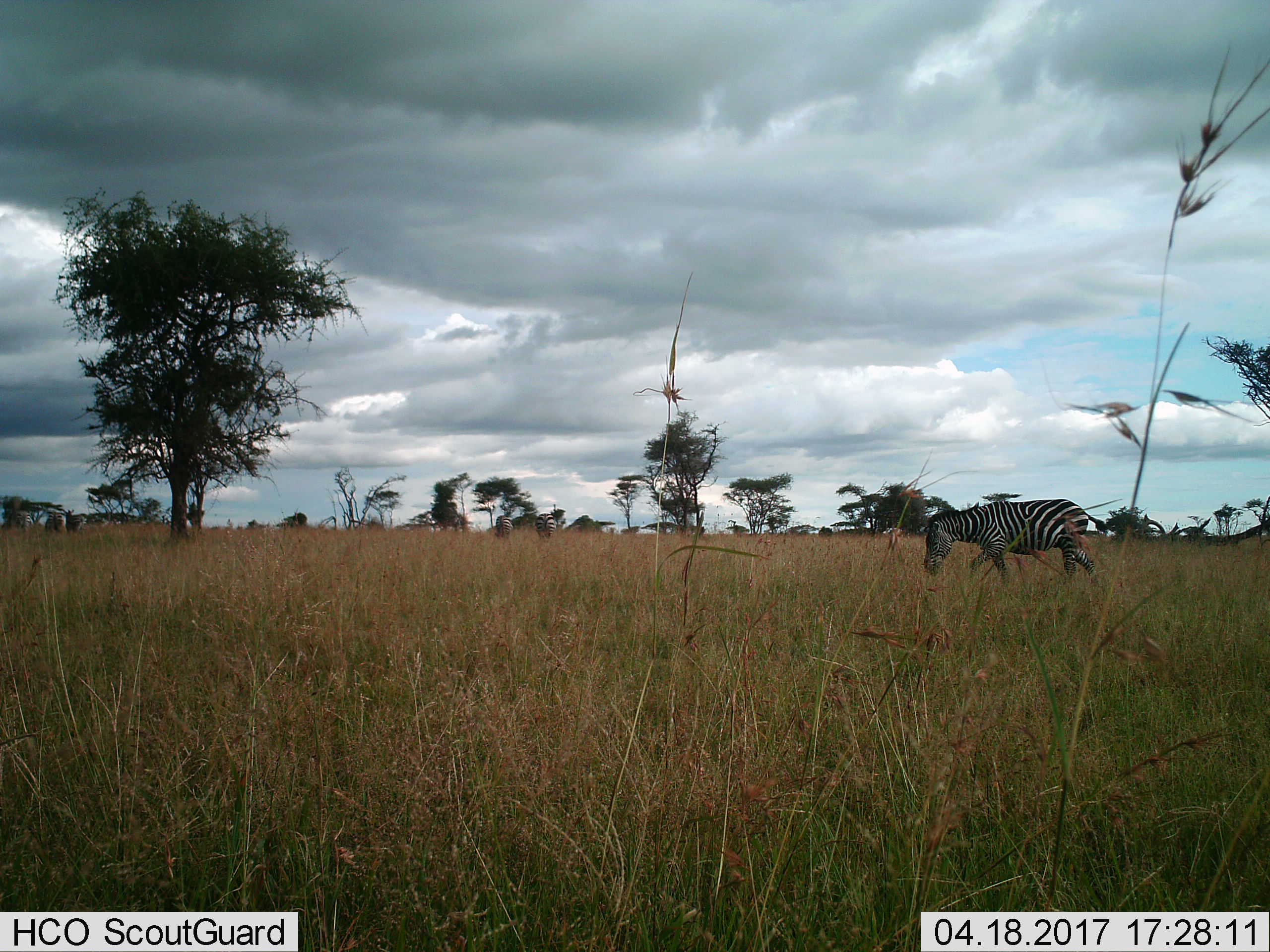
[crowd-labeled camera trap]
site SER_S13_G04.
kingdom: Animalia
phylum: Chordata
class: Mammalia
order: Perissodactyla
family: Equidae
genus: Equus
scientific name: Equus quagga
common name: plains zebra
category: zebraplains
Zebraplains (plains zebra) (Equus quagga), count 1. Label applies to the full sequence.